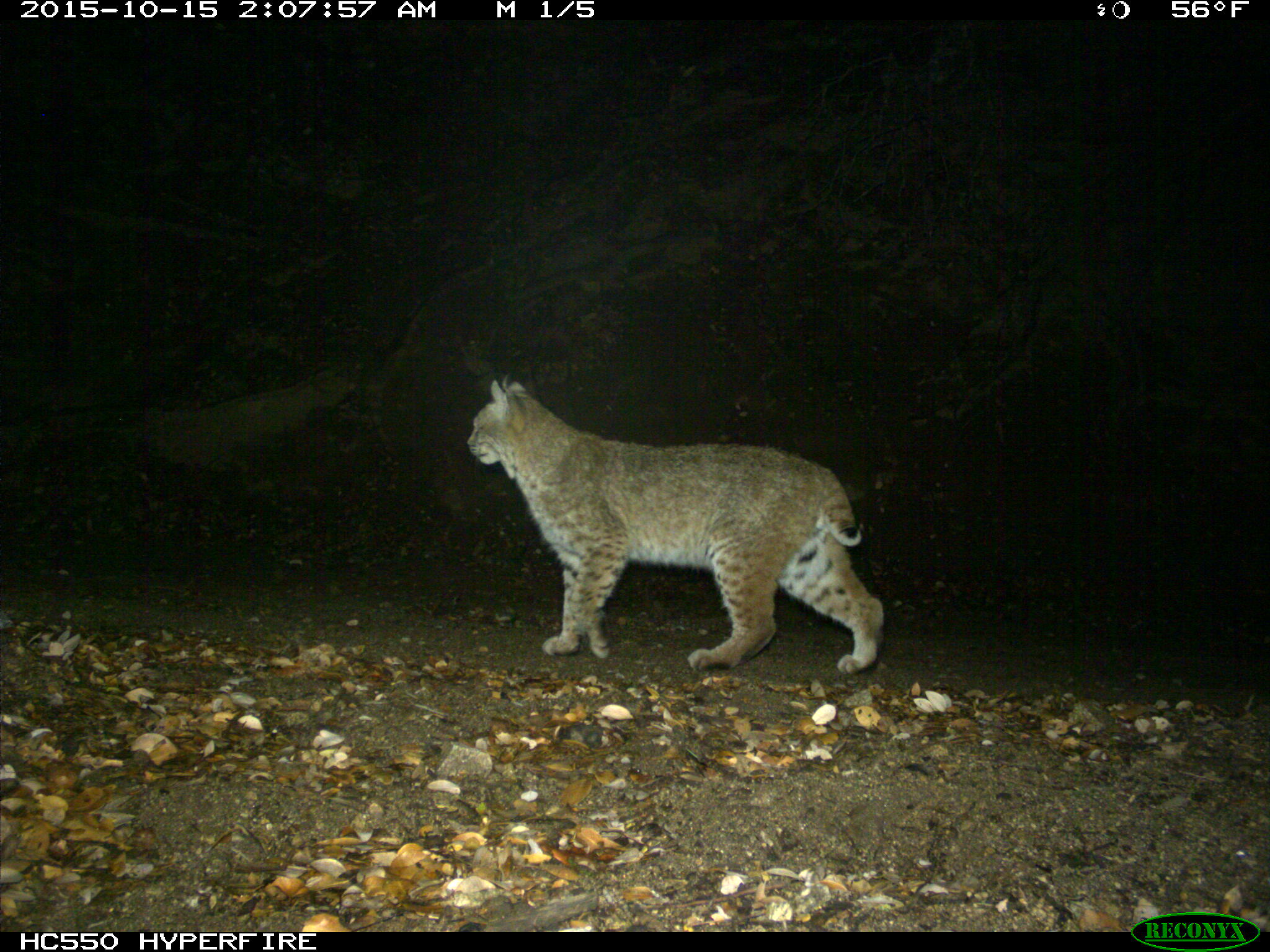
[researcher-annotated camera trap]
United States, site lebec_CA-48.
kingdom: Animalia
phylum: Chordata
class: Mammalia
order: Carnivora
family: Felidae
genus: Lynx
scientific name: Lynx rufus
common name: bobcat